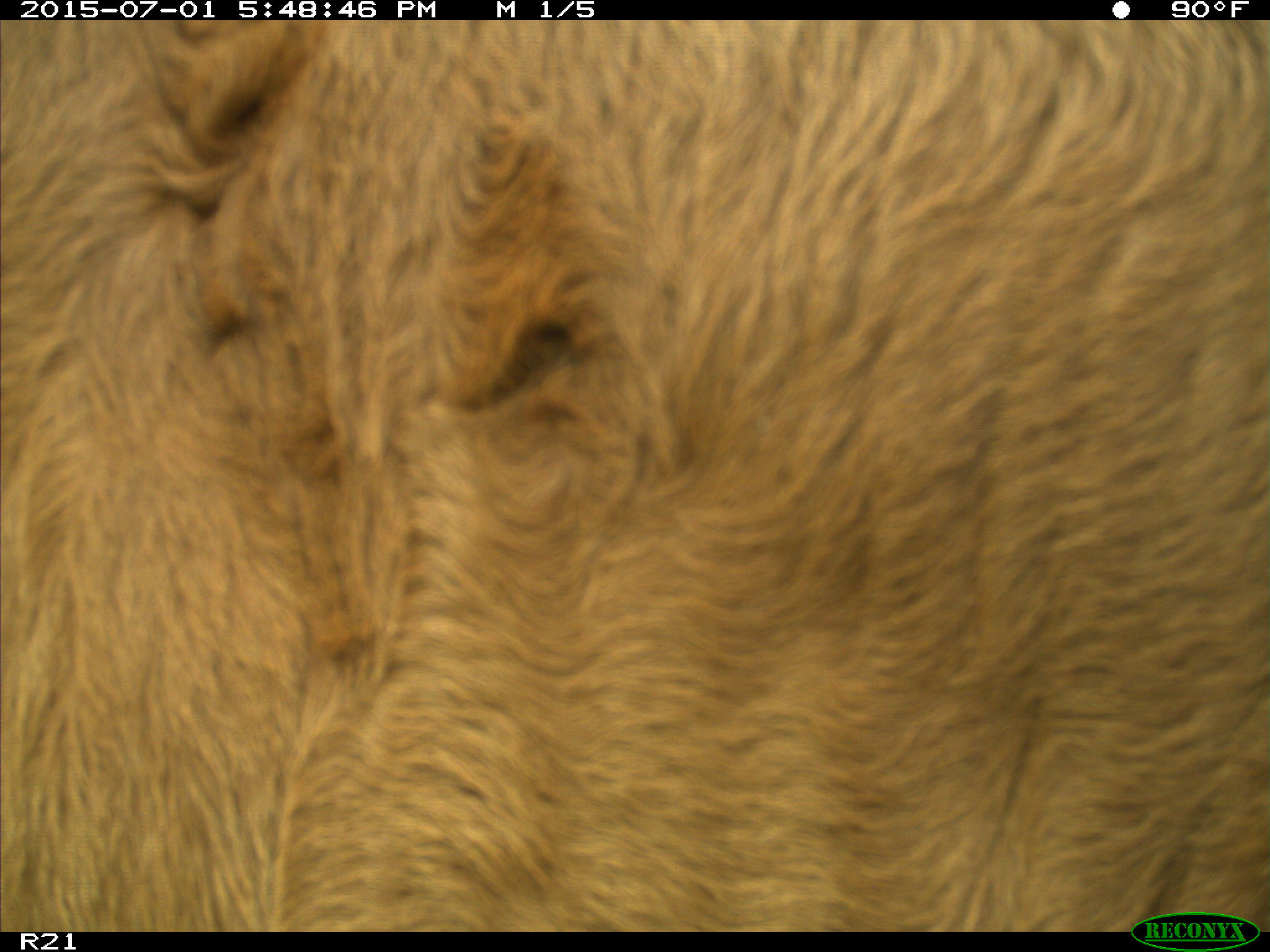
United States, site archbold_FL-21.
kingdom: Animalia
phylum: Chordata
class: Mammalia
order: Artiodactyla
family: Bovidae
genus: Bos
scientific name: Bos taurus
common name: domestic cow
Bos taurus (domestic cow).